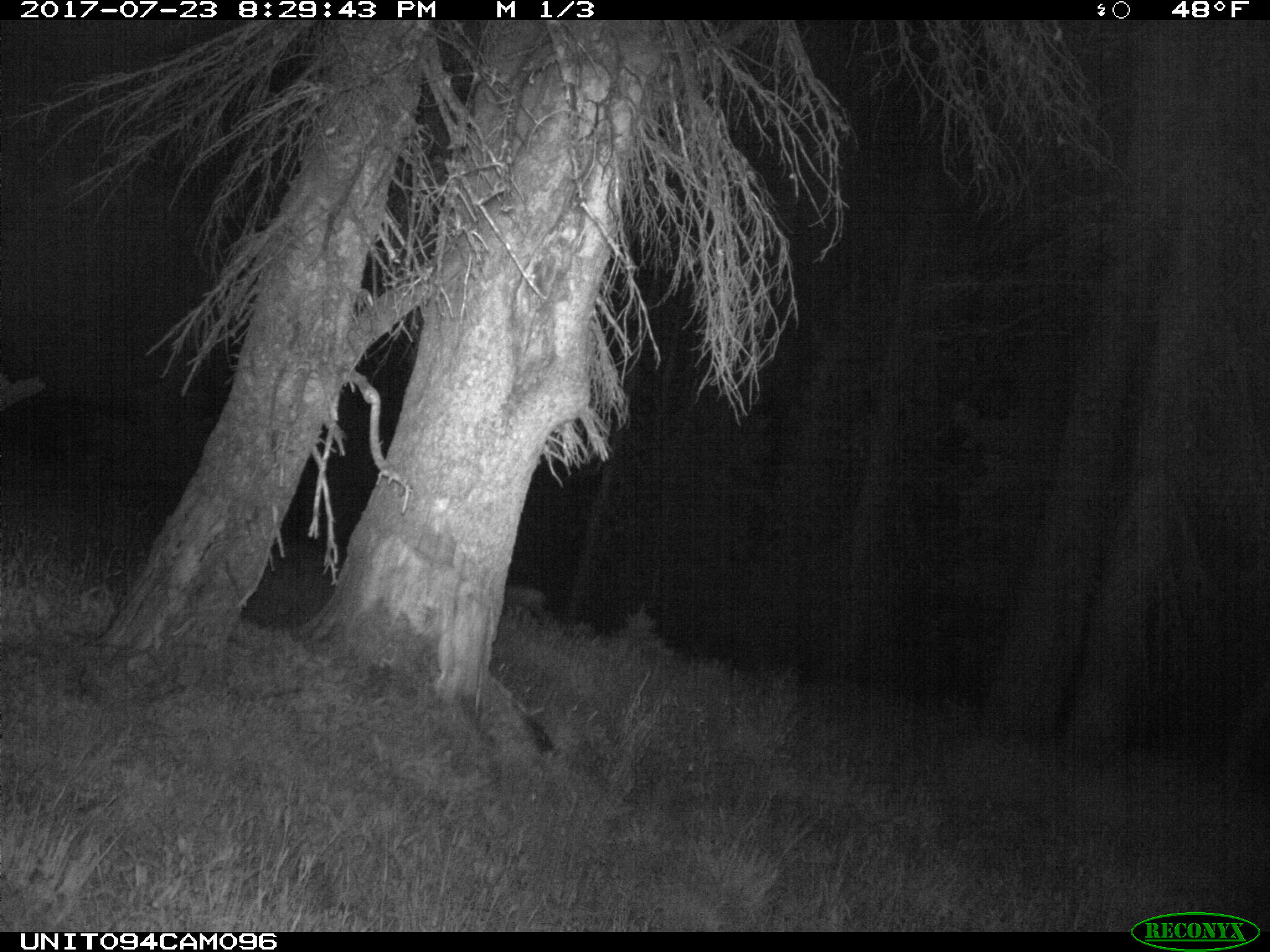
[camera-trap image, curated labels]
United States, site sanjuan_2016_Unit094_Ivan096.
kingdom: Animalia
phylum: Chordata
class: Mammalia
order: Artiodactyla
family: Cervidae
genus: Odocoileus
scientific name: Odocoileus hemionus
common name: mule deer